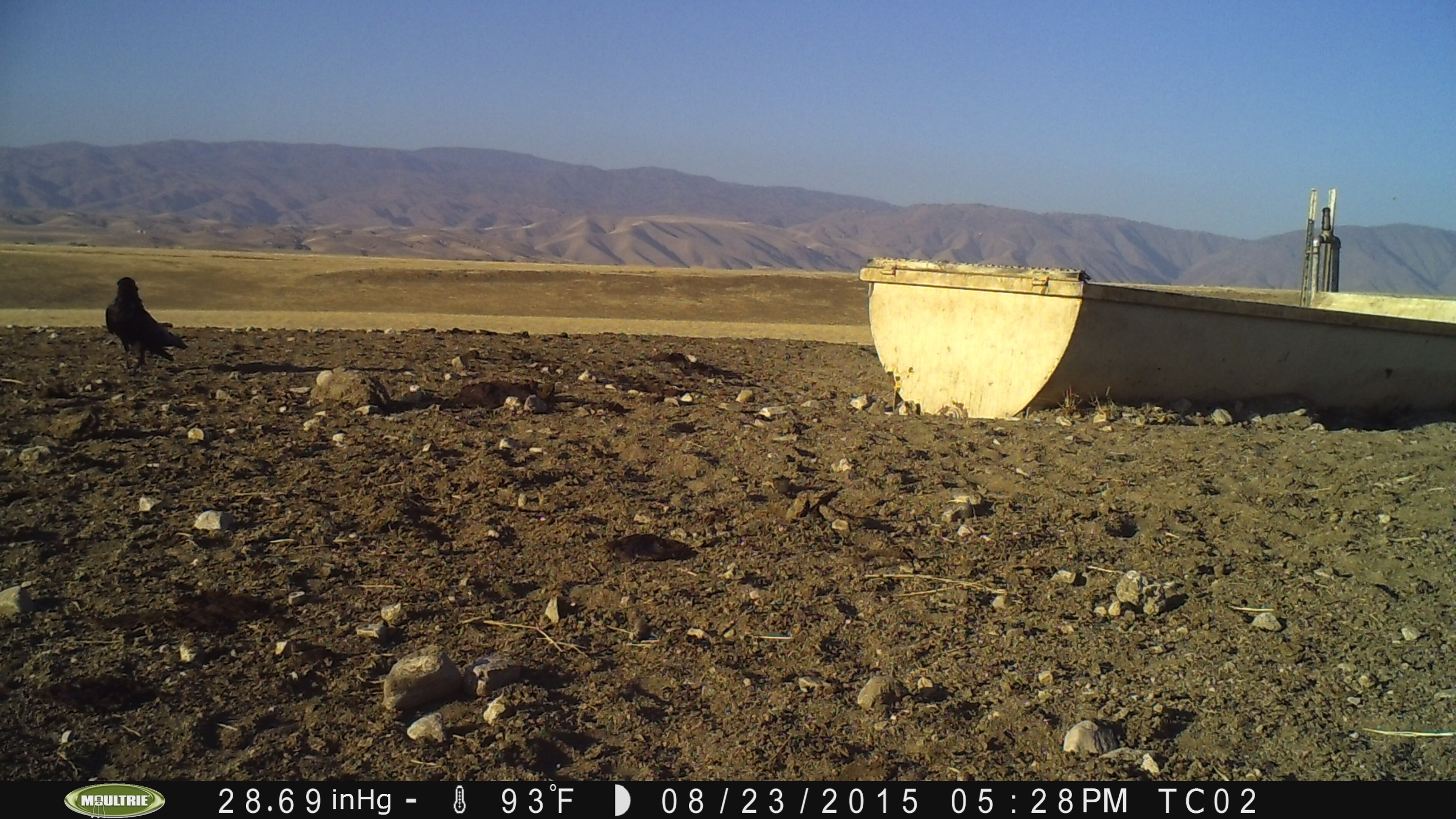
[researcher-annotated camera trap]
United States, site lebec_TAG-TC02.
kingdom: Animalia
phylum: Chordata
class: Aves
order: Passeriformes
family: Corvidae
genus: Corvus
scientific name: Corvus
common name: crows and ravens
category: unidentified corvus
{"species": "unidentified corvus (crows and ravens) (Corvus)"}